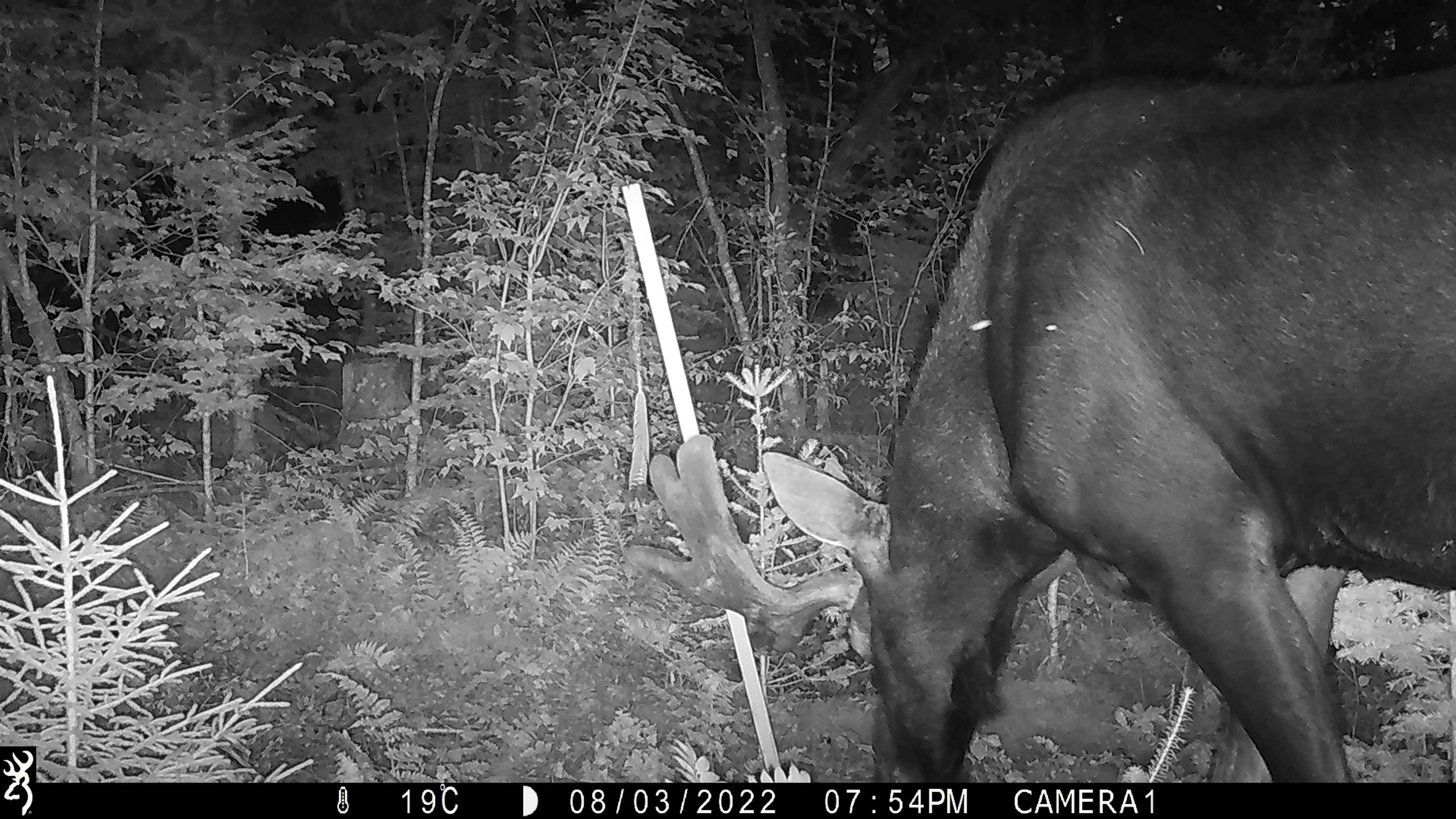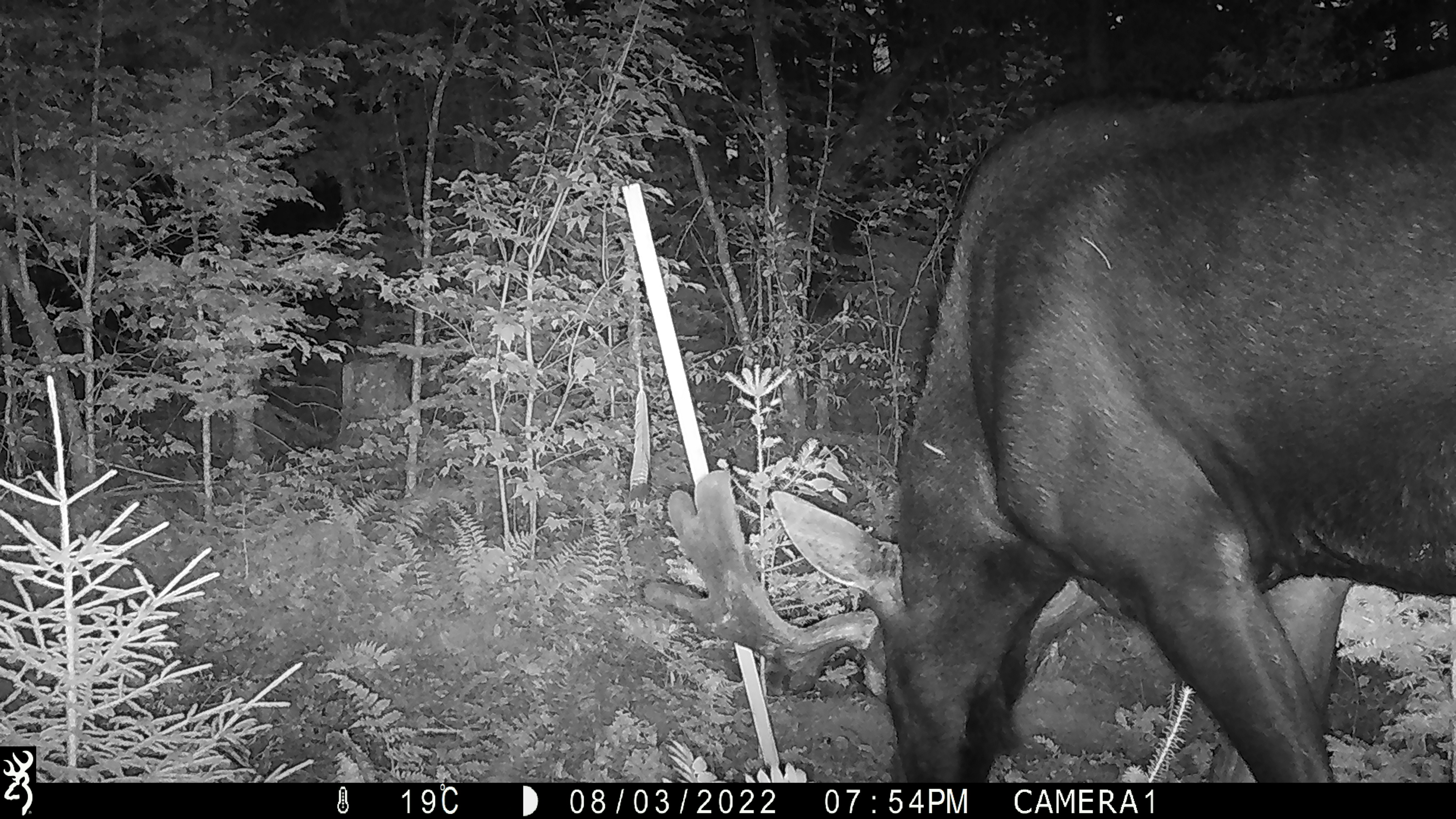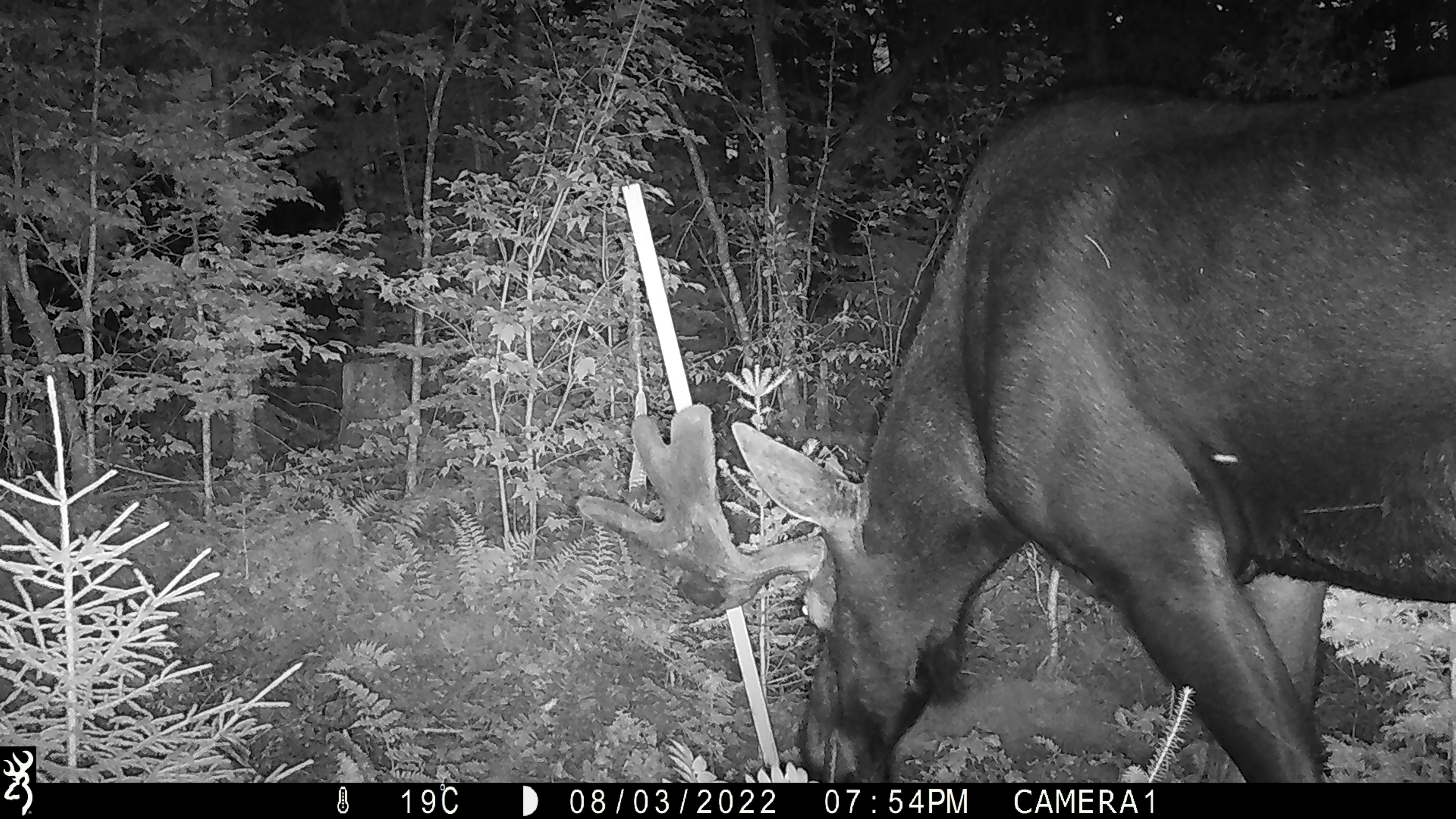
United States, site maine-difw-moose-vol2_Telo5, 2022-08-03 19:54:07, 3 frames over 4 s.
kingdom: Animalia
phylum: Chordata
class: Mammalia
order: Artiodactyla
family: Cervidae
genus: Alces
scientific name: Alces alces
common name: moose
Moose (Alces alces).